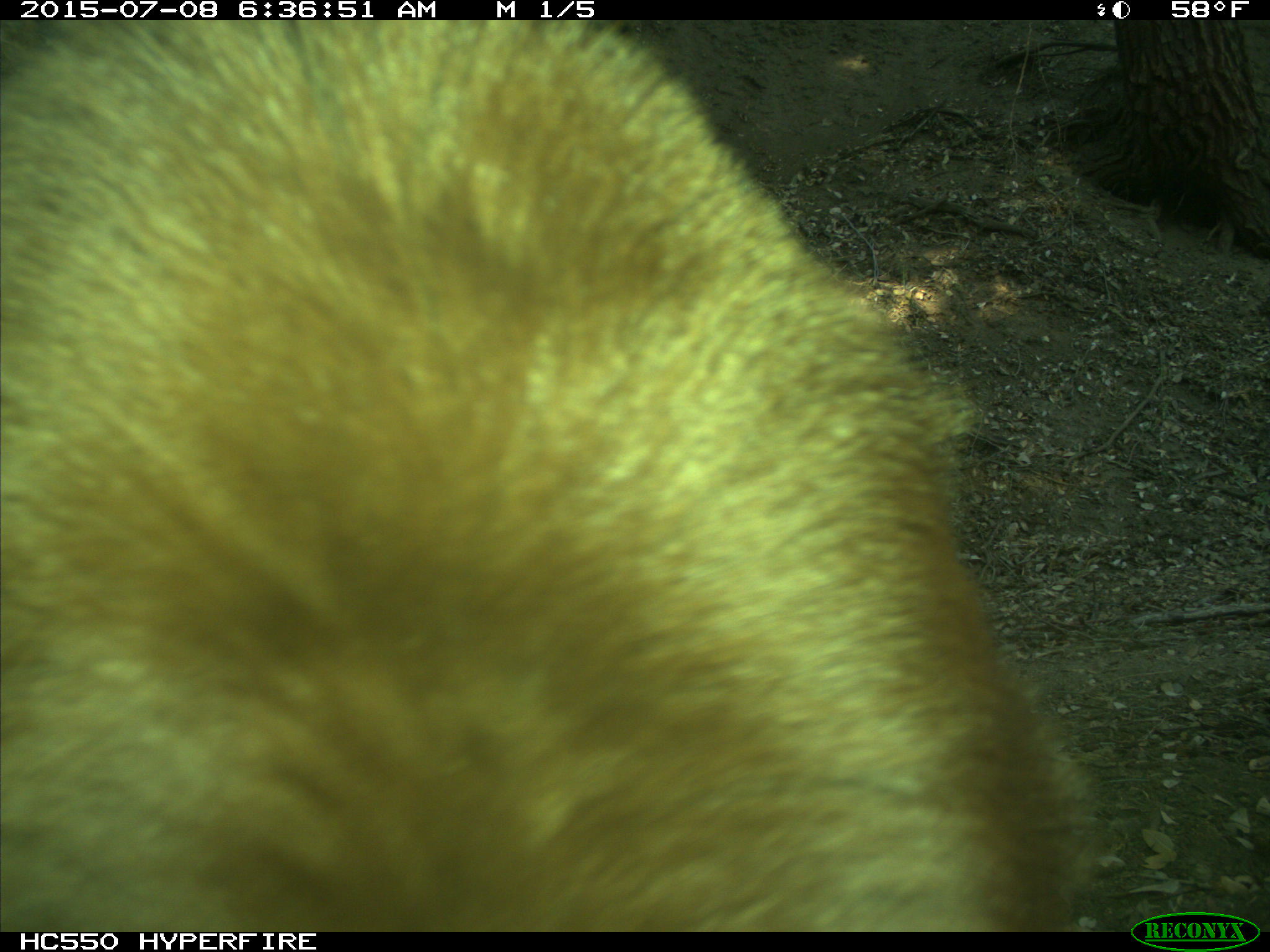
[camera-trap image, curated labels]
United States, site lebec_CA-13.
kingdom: Animalia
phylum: Chordata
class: Mammalia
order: Carnivora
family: Ursidae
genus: Ursus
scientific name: Ursus americanus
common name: american black bear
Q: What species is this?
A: Ursus americanus (american black bear).